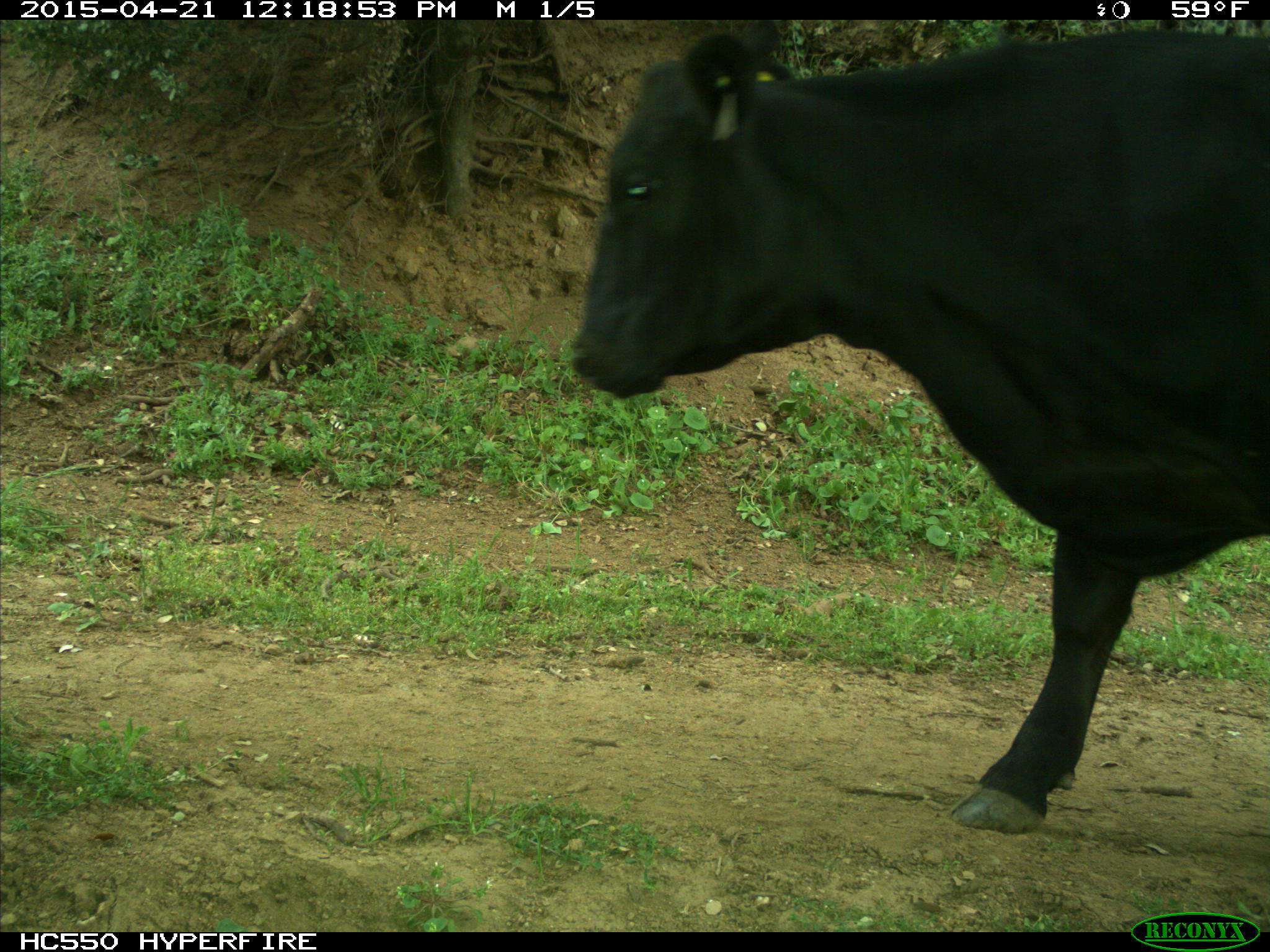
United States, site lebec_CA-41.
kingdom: Animalia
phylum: Chordata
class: Mammalia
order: Artiodactyla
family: Bovidae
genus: Bos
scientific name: Bos taurus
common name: domestic cow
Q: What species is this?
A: Bos taurus (domestic cow).